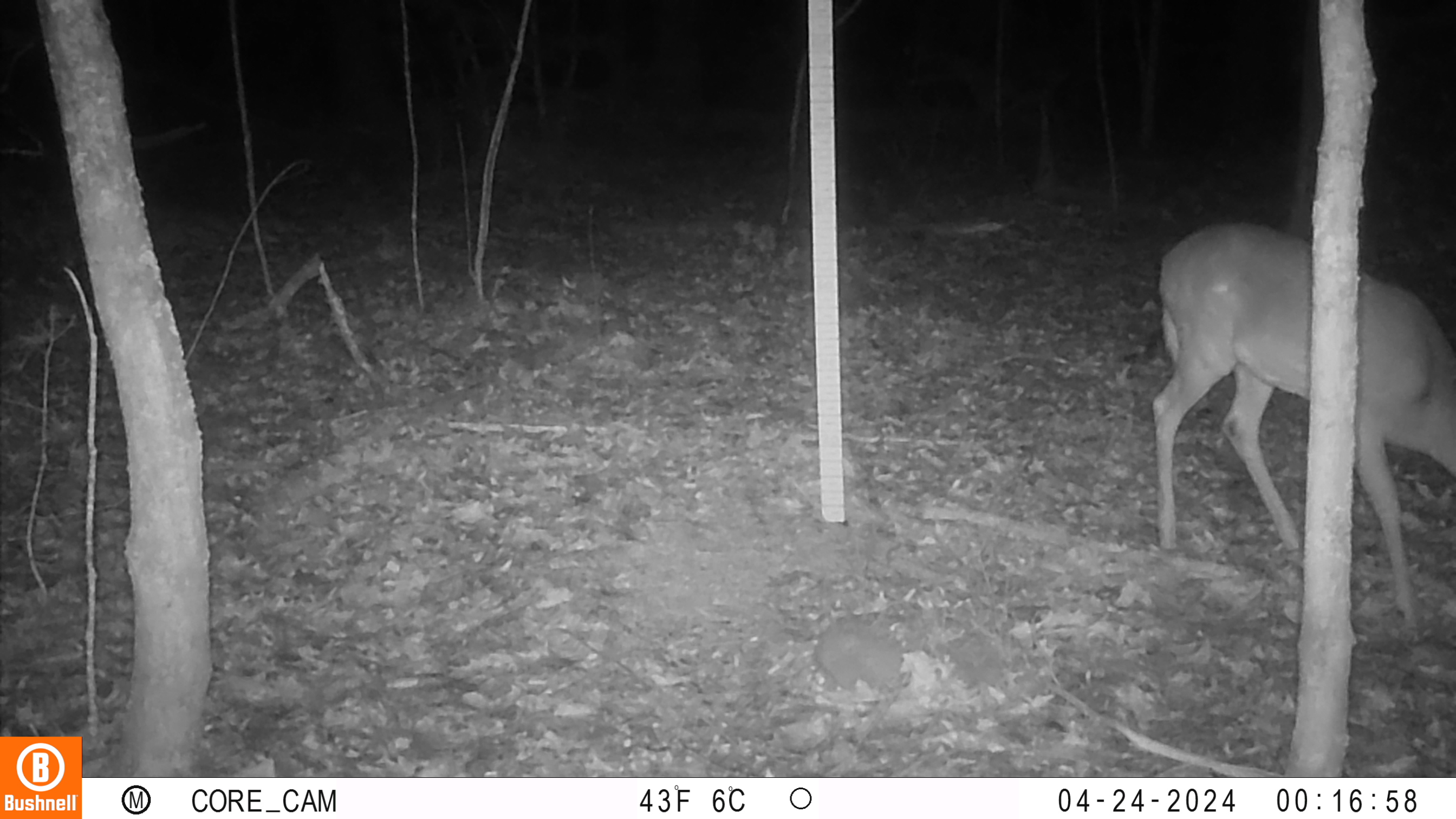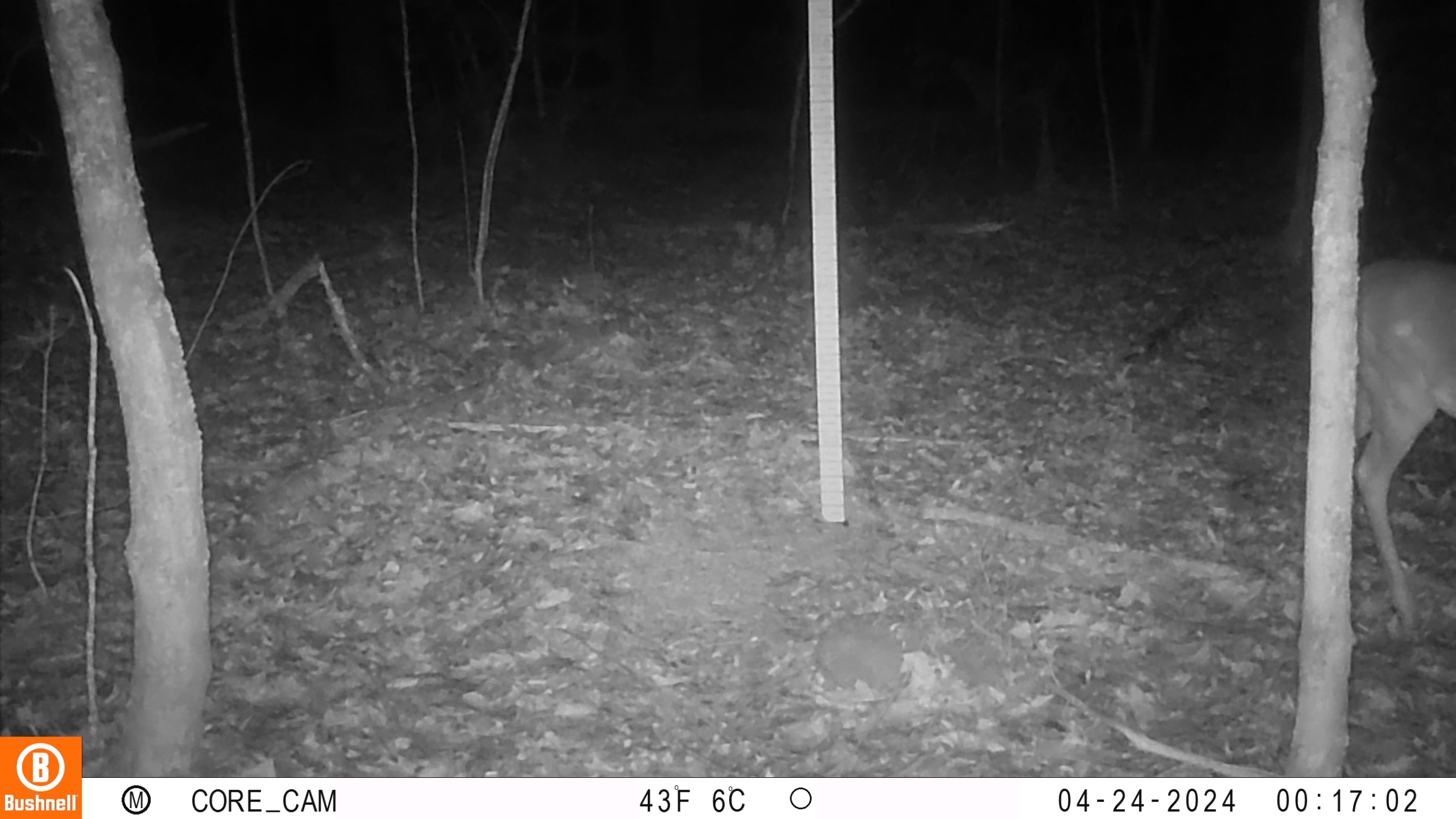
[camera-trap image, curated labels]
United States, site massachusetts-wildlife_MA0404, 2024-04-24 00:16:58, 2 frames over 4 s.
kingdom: Animalia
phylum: Chordata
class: Mammalia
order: Artiodactyla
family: Cervidae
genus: Odocoileus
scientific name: Odocoileus virginianus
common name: white-tailed deer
White-tailed deer (Odocoileus virginianus).